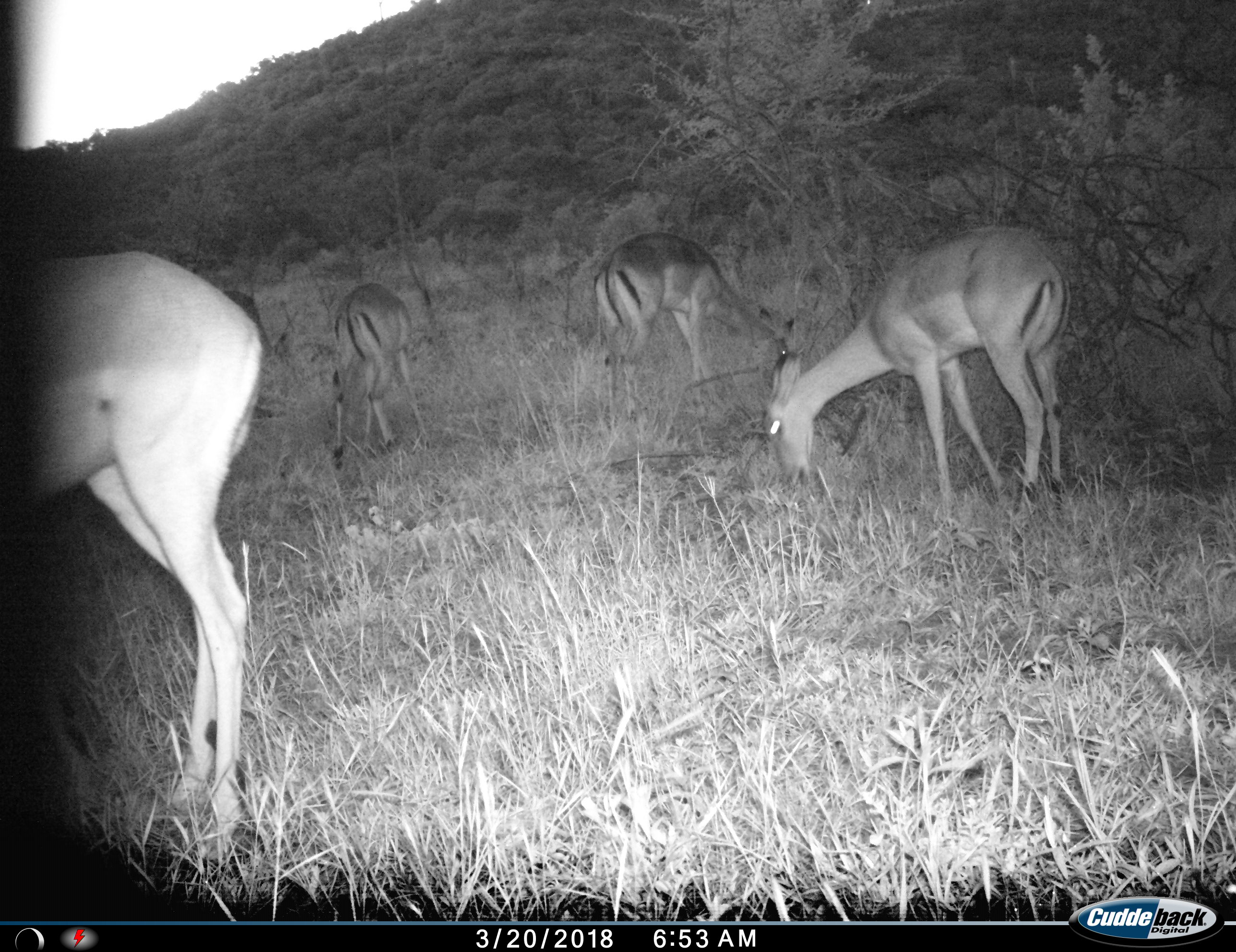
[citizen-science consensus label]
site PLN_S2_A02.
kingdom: Animalia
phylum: Chordata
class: Mammalia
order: Artiodactyla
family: Bovidae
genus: Aepyceros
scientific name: Aepyceros melampus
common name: impala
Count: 4.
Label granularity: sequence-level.